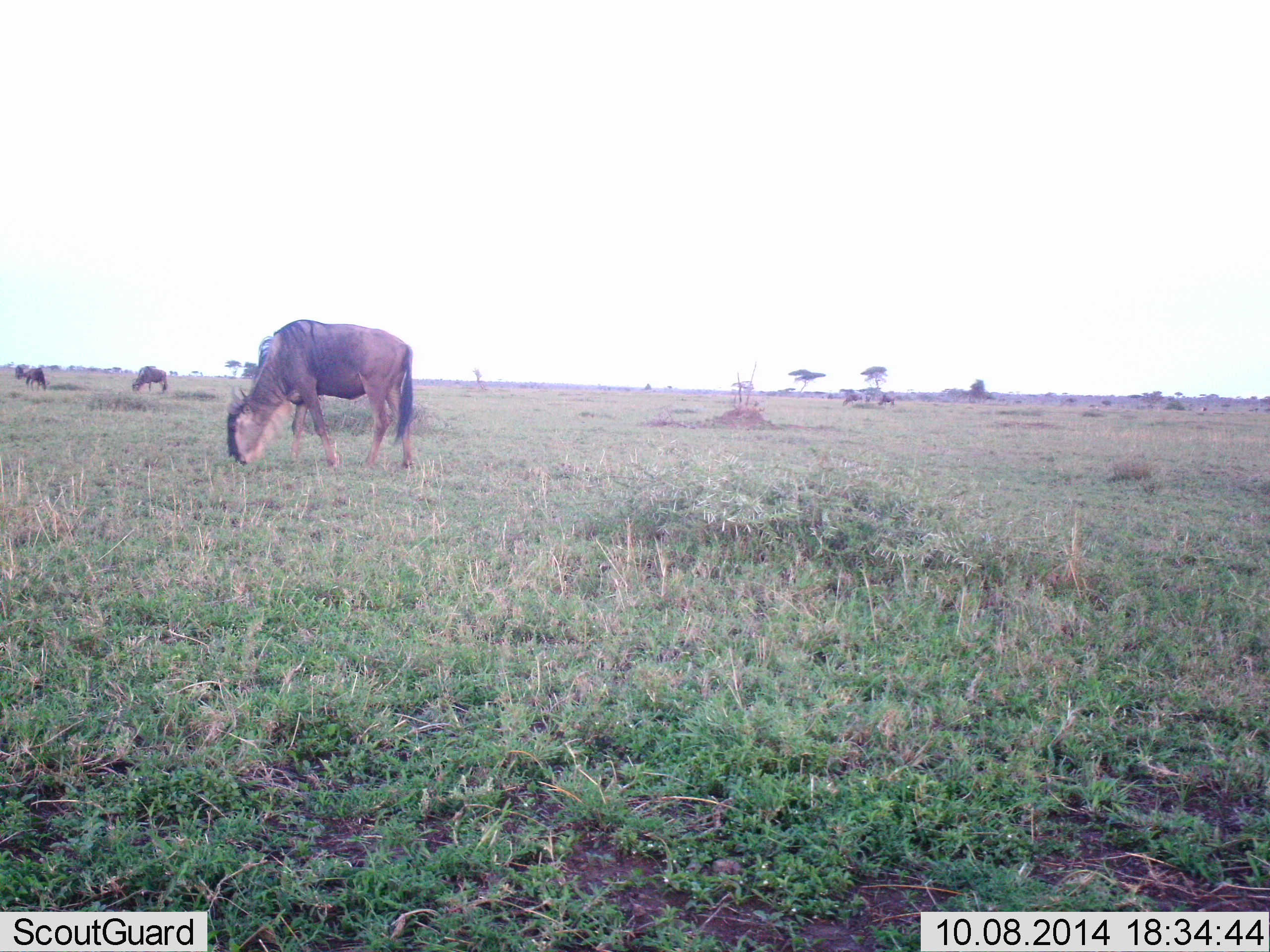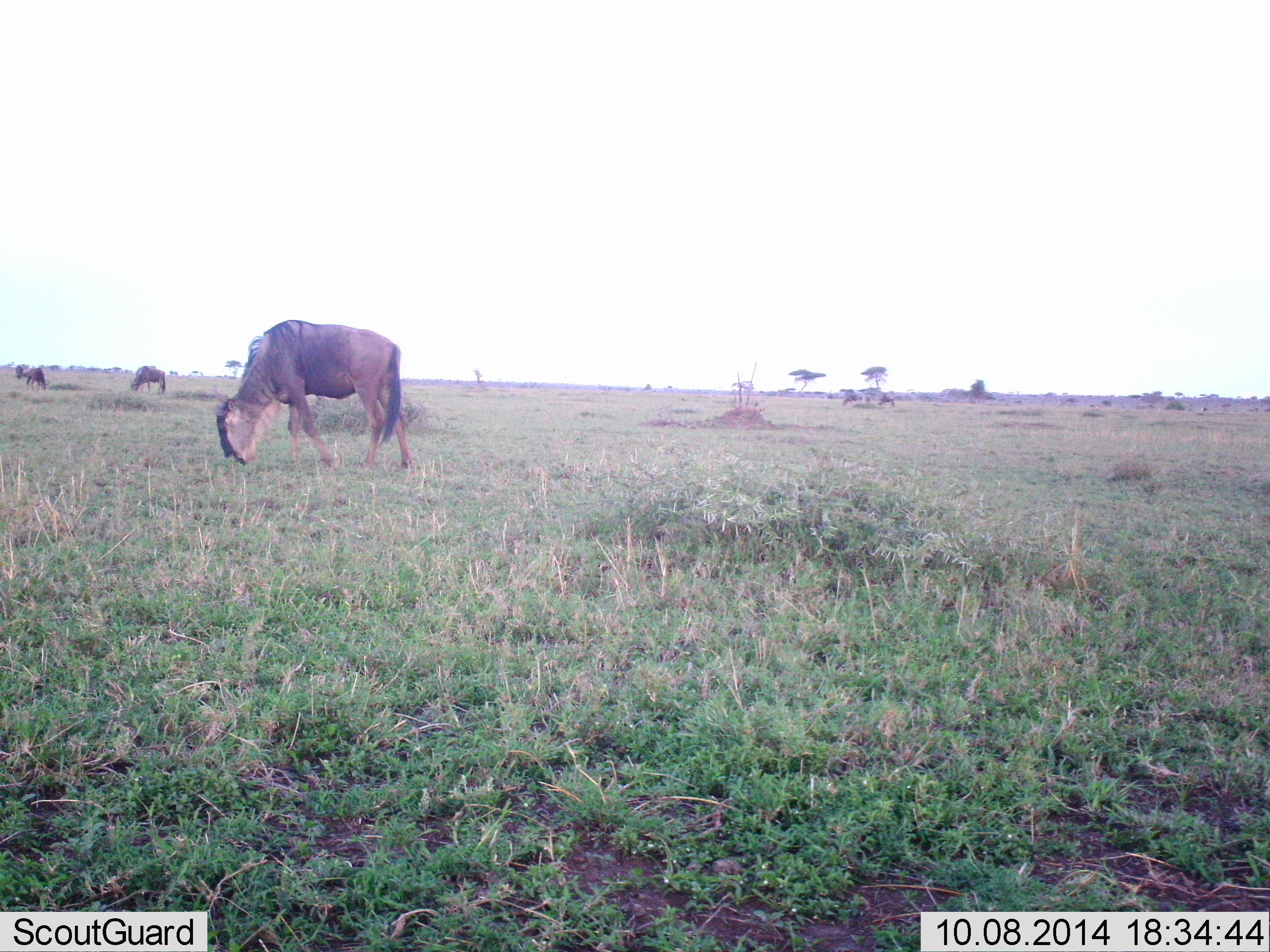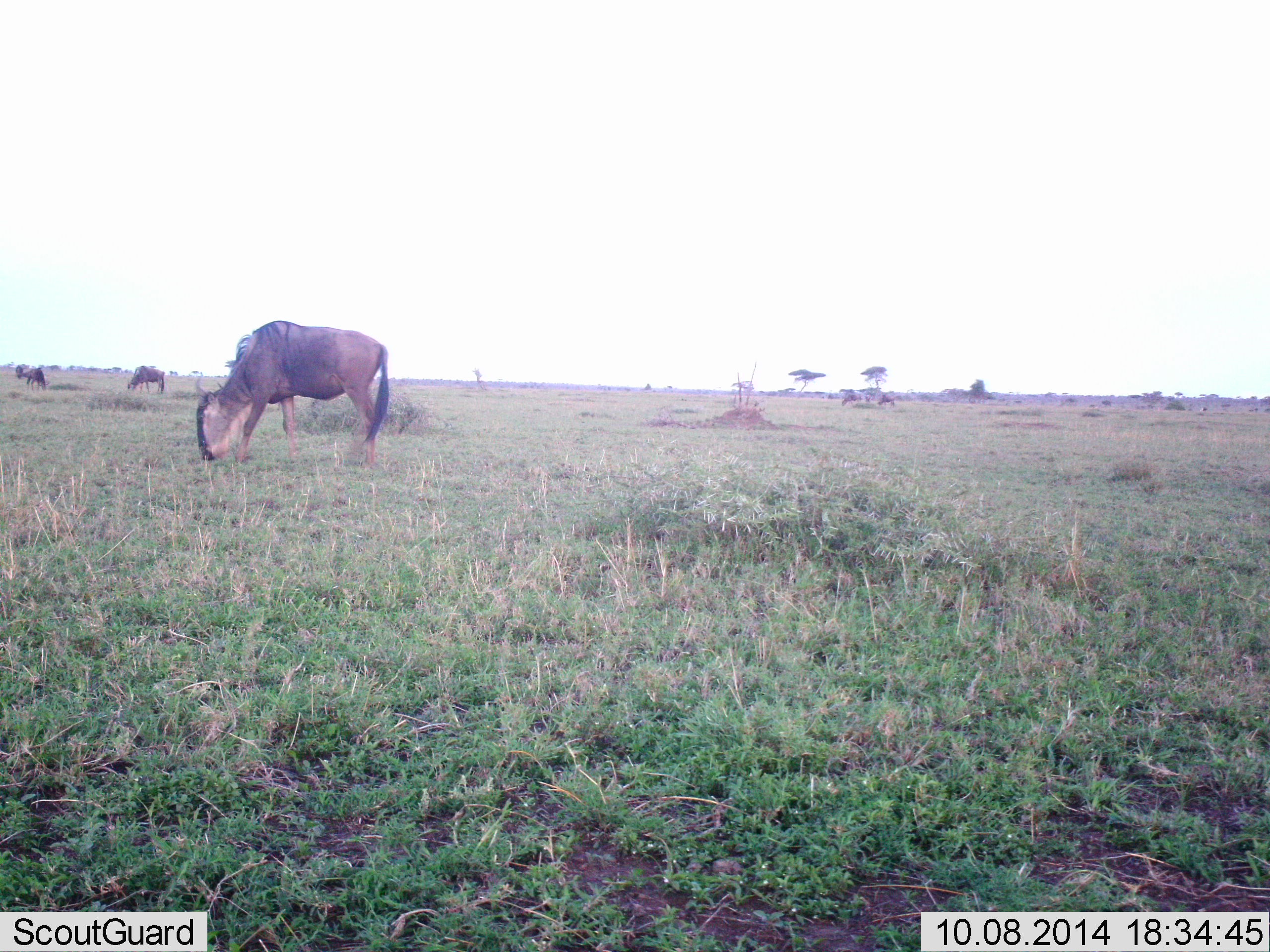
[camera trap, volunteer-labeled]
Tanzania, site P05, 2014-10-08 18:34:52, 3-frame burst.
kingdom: Animalia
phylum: Chordata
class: Mammalia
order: Artiodactyla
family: Bovidae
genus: Connochaetes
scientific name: Connochaetes taurinus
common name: blue wildebeest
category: wildebeest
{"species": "wildebeest (blue wildebeest) (Connochaetes taurinus)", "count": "3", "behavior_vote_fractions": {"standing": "10%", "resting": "0%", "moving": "10%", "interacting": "0%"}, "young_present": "0%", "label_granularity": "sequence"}